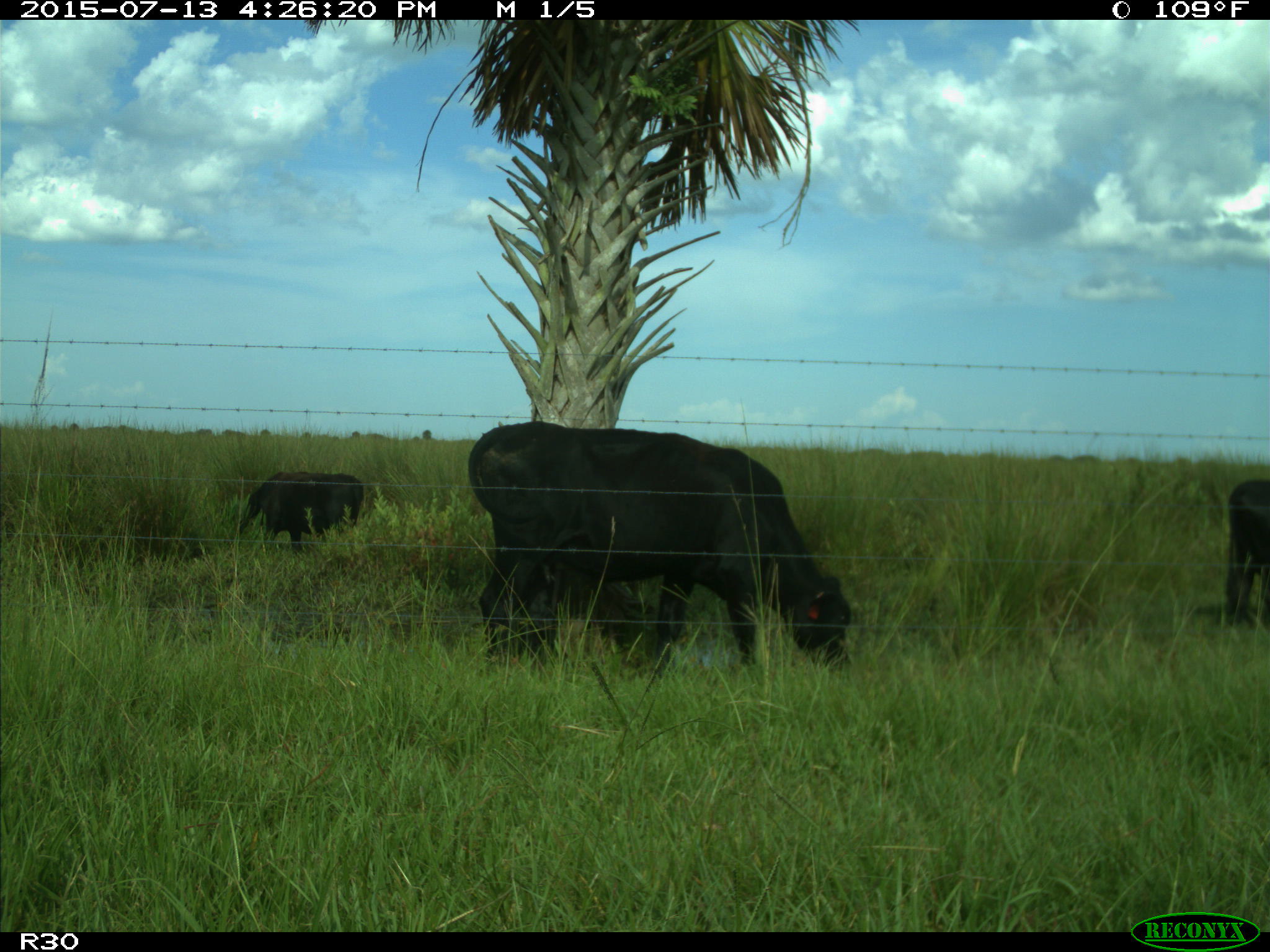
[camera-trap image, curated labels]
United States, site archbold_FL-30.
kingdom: Animalia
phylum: Chordata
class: Mammalia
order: Artiodactyla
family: Bovidae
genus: Bos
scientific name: Bos taurus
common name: domestic cow